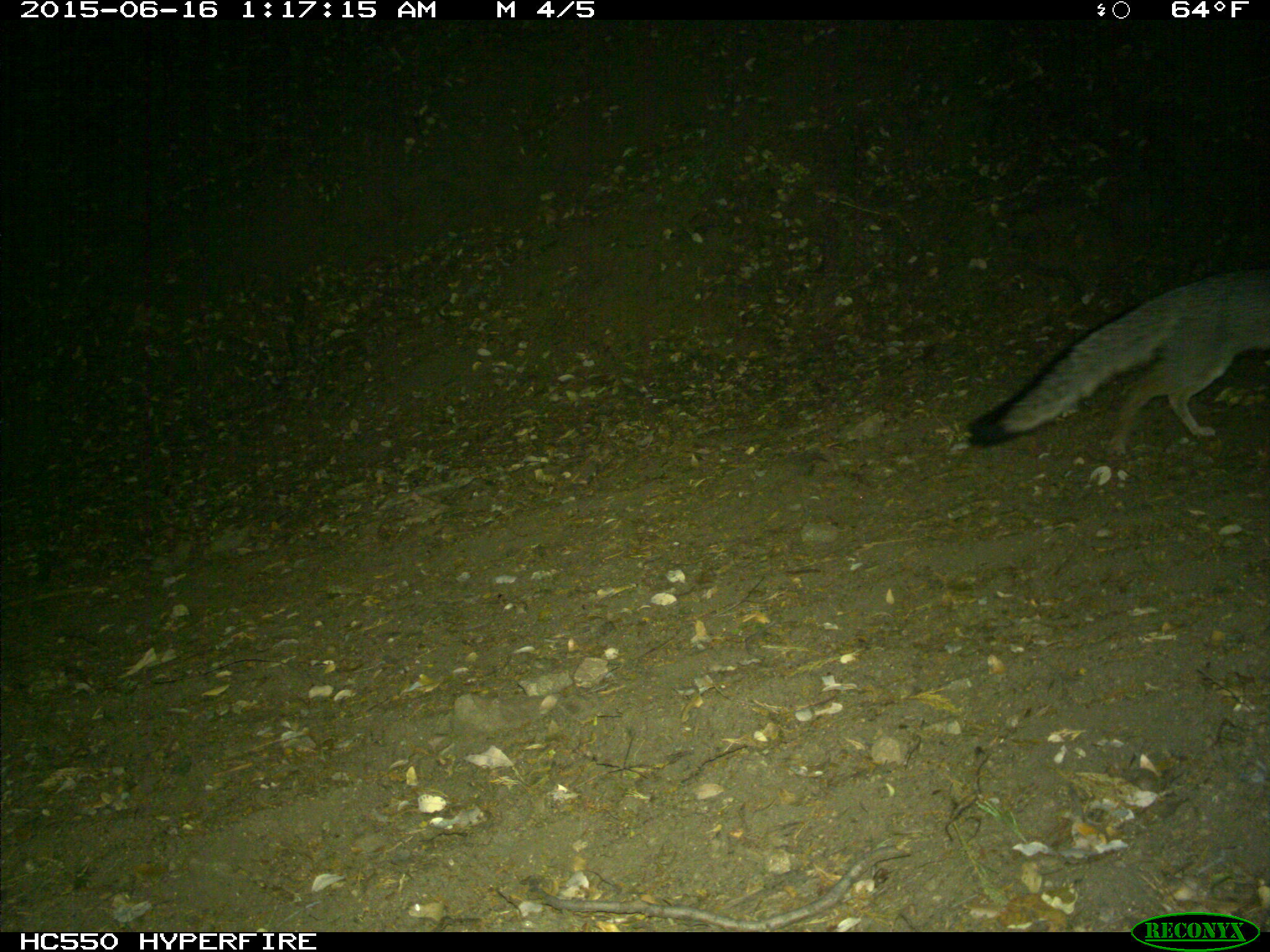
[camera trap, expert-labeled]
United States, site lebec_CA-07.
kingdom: Animalia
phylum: Chordata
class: Mammalia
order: Carnivora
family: Canidae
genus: Urocyon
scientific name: Urocyon cinereoargenteus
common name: gray fox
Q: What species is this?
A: Urocyon cinereoargenteus (gray fox).